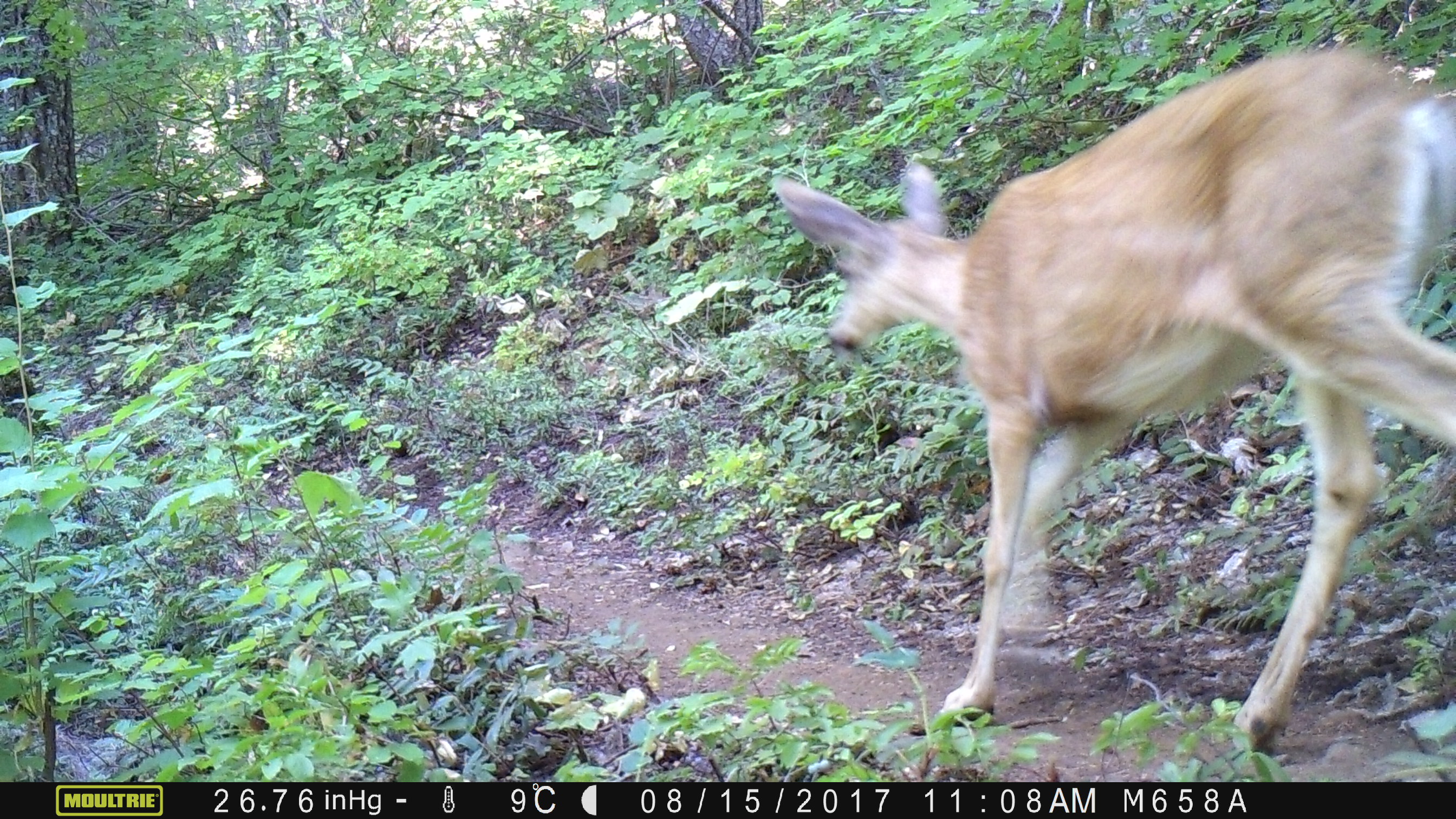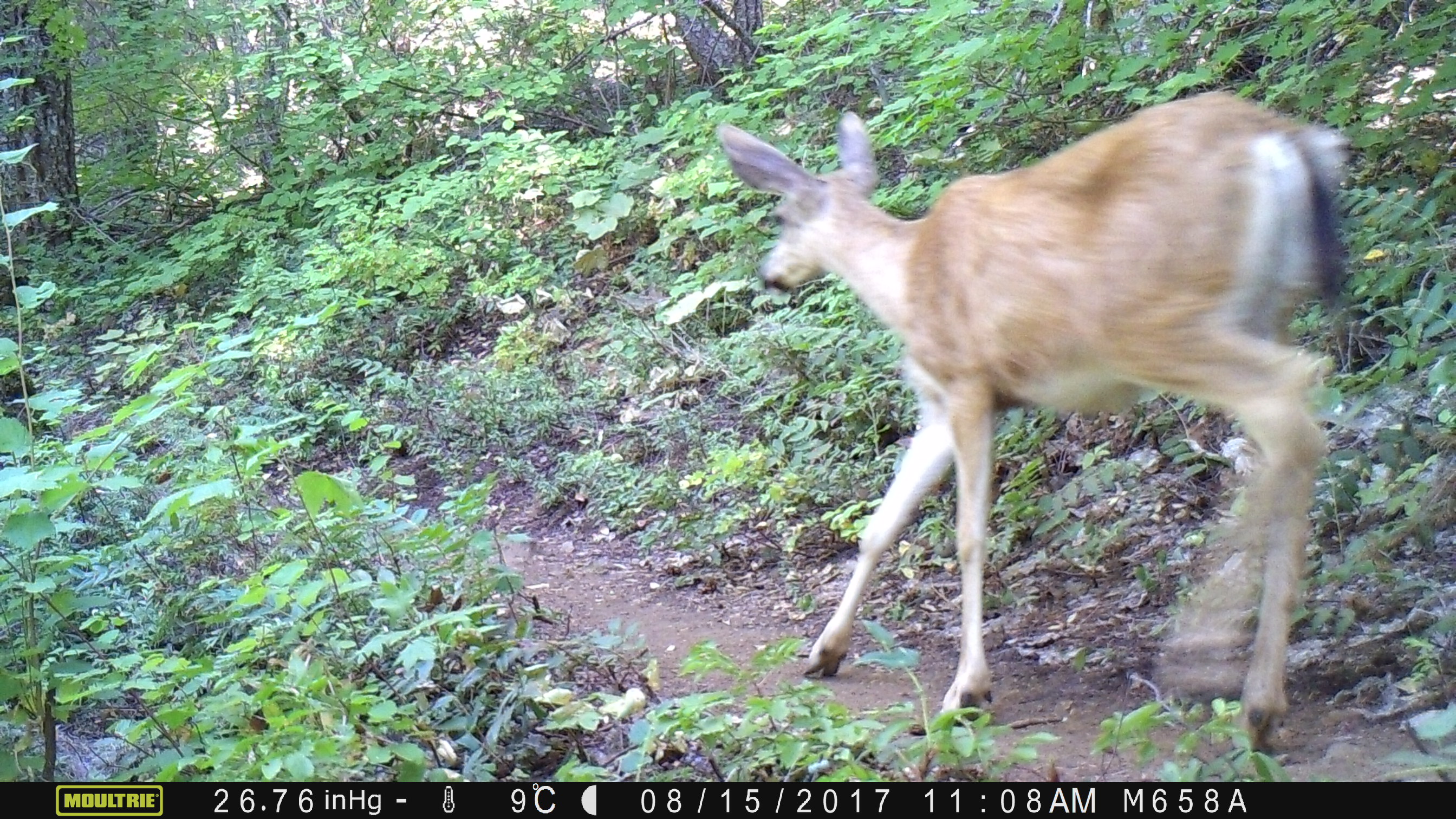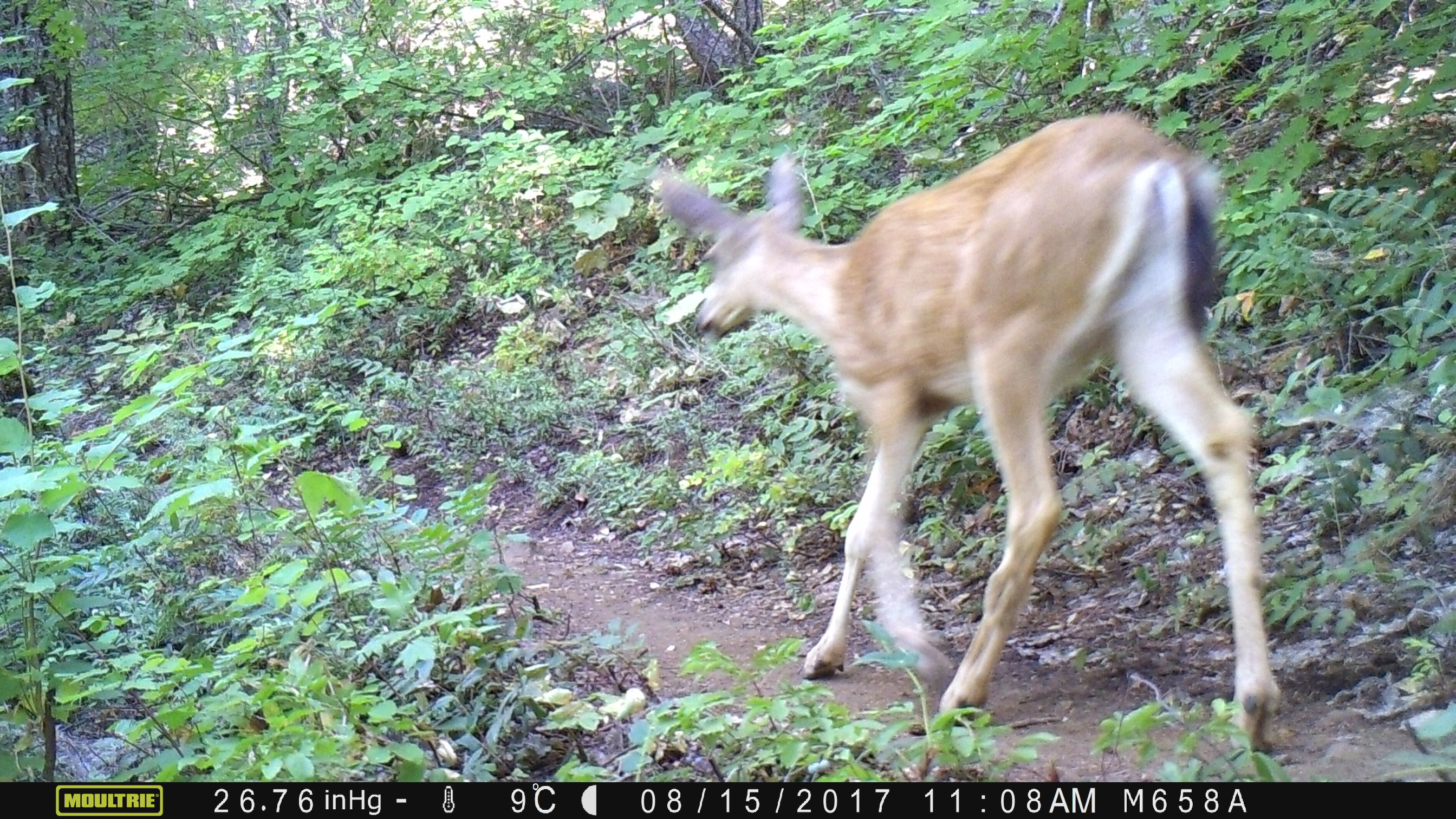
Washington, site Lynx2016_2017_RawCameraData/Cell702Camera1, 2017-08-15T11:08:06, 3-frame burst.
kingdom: Animalia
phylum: Chordata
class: Mammalia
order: Artiodactyla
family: Cervidae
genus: Odocoileus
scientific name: Odocoileus hemionus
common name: mule deer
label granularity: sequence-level